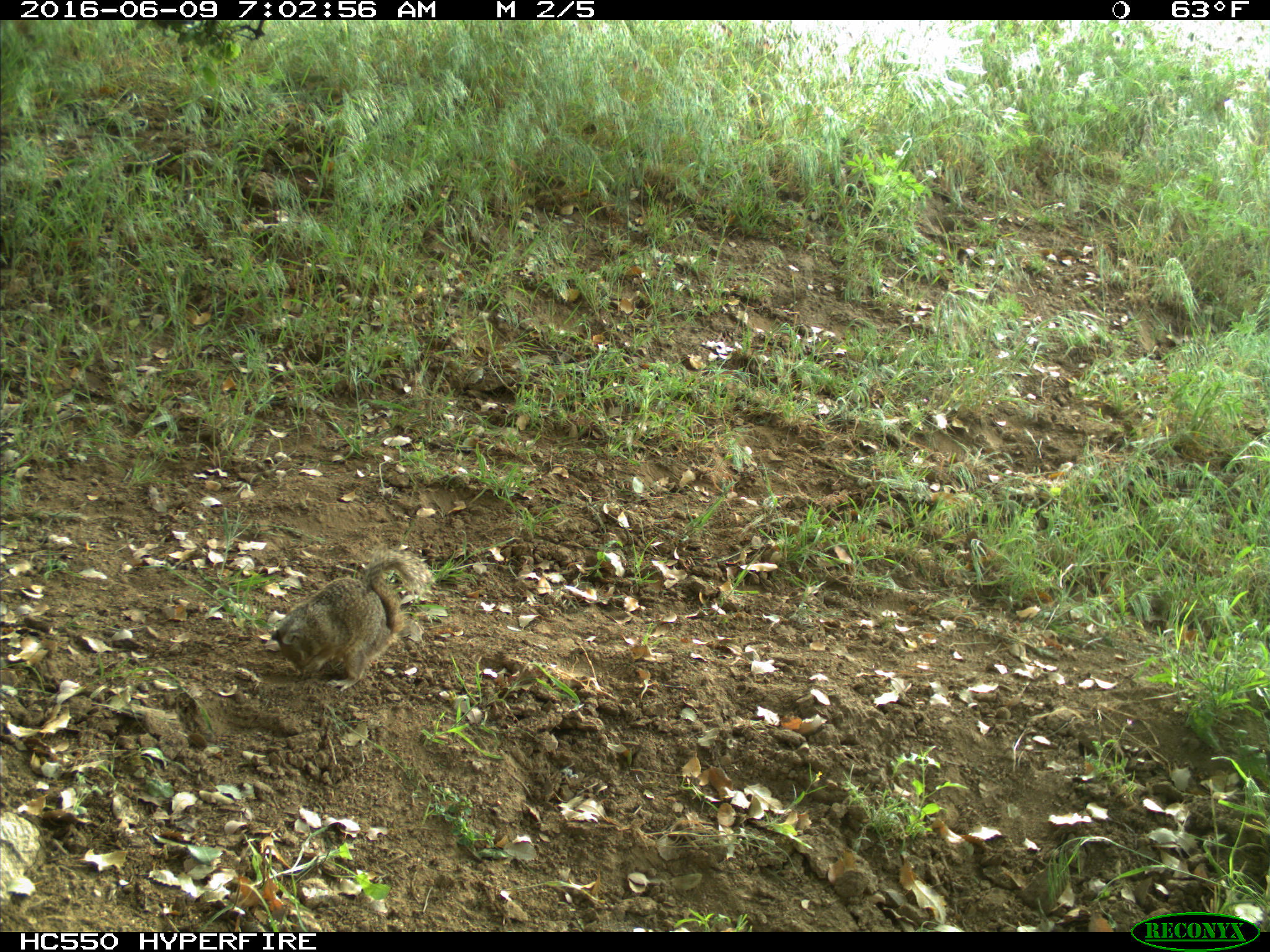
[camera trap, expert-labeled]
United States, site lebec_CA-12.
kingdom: Animalia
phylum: Chordata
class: Mammalia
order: Rodentia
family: Sciuridae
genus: Otospermophilus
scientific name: Otospermophilus beecheyi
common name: california ground squirrel